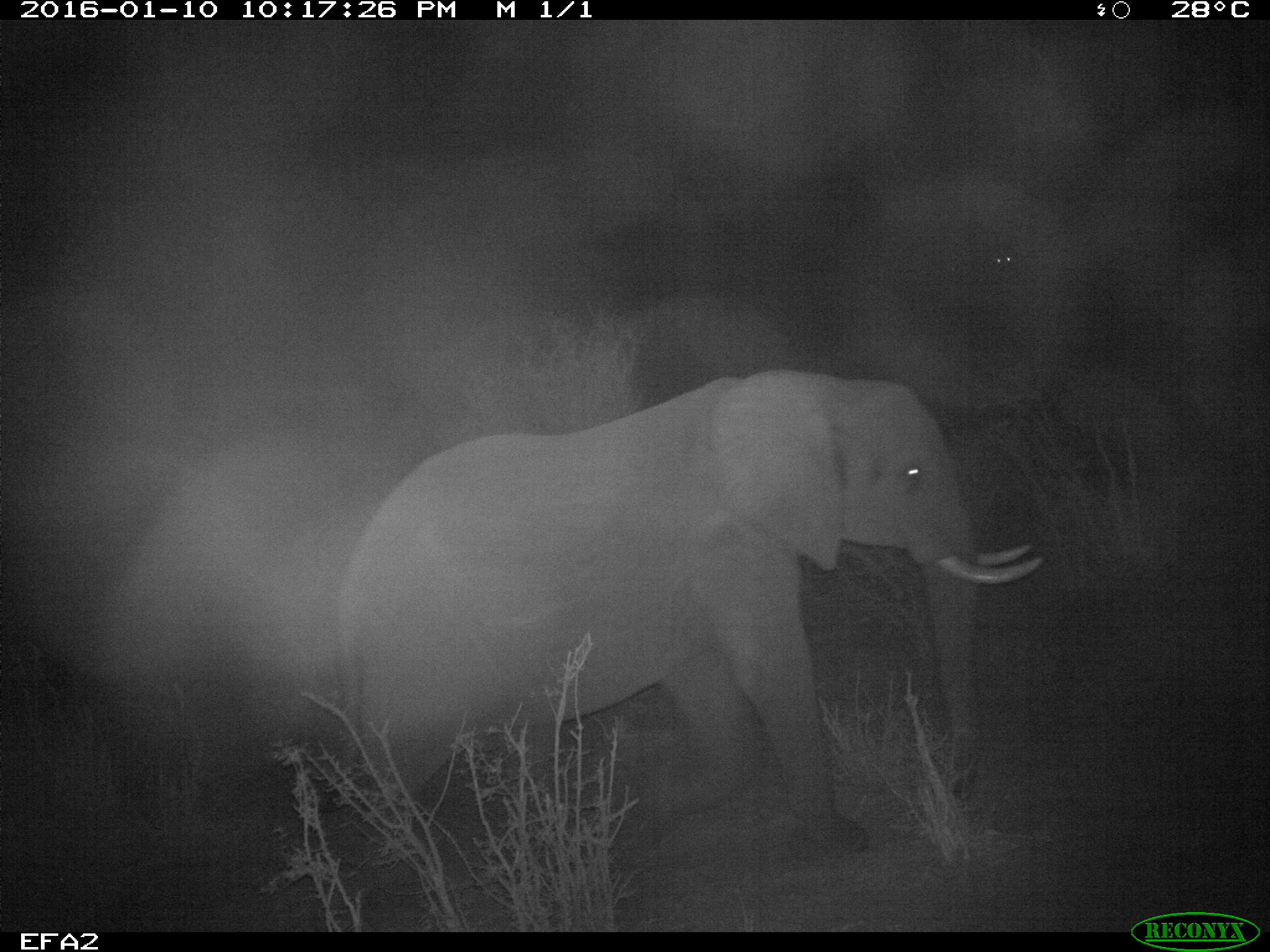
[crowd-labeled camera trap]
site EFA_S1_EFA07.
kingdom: Animalia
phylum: Chordata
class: Mammalia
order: Proboscidea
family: Elephantidae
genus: Loxodonta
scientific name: Loxodonta africana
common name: african bush elephant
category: elephant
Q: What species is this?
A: Elephant (african bush elephant) (Loxodonta africana).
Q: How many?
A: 1.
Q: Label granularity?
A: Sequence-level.